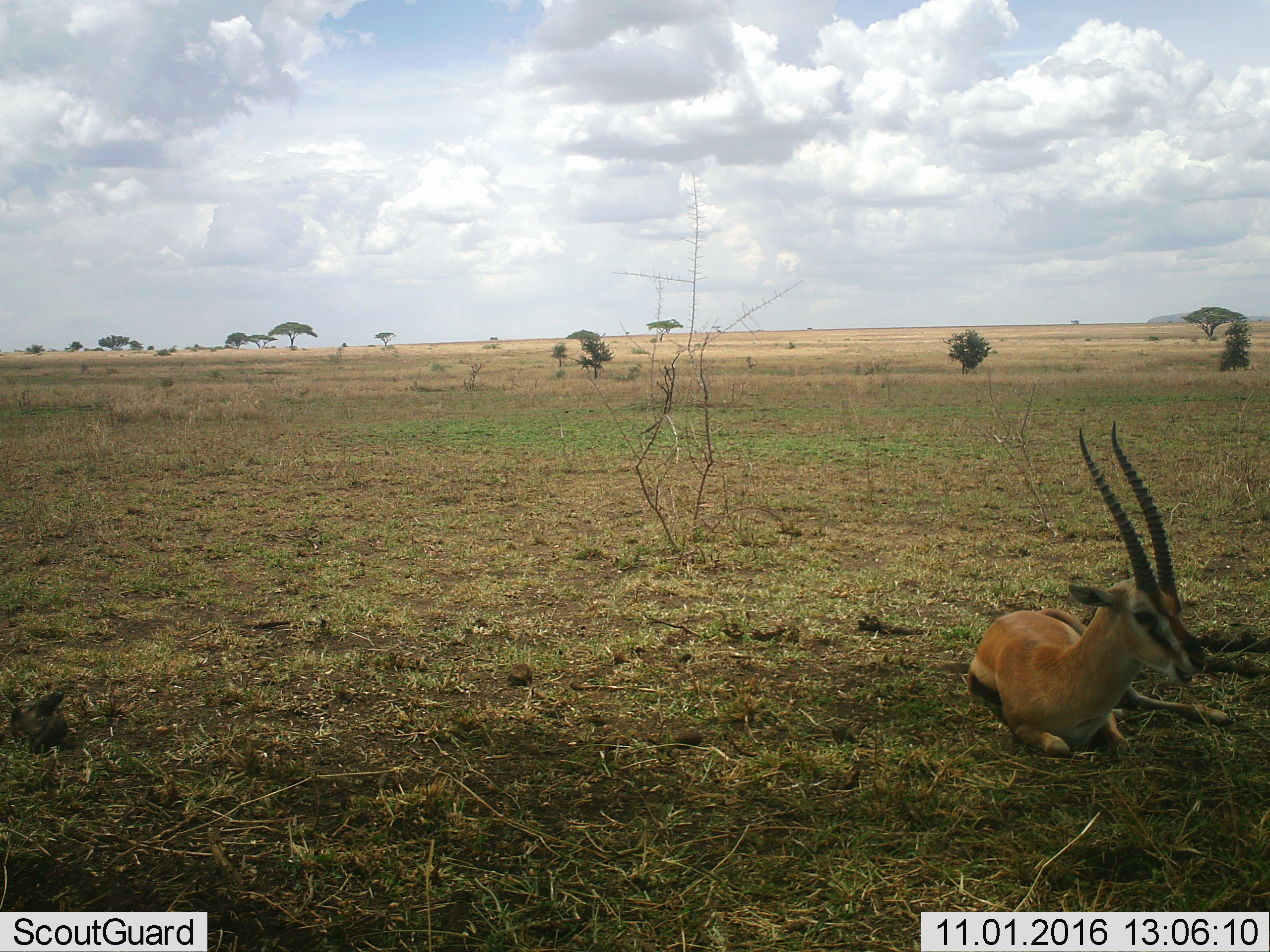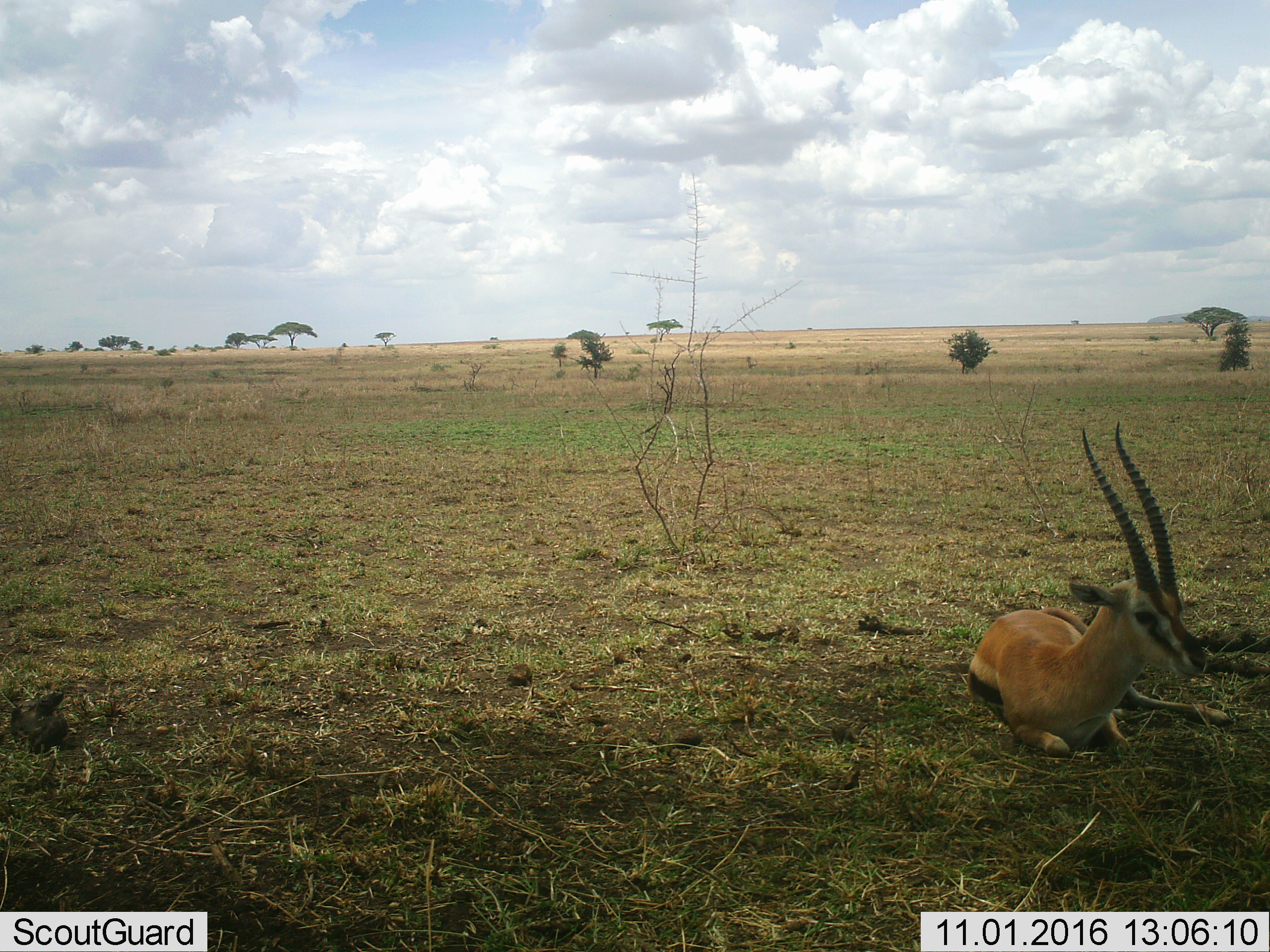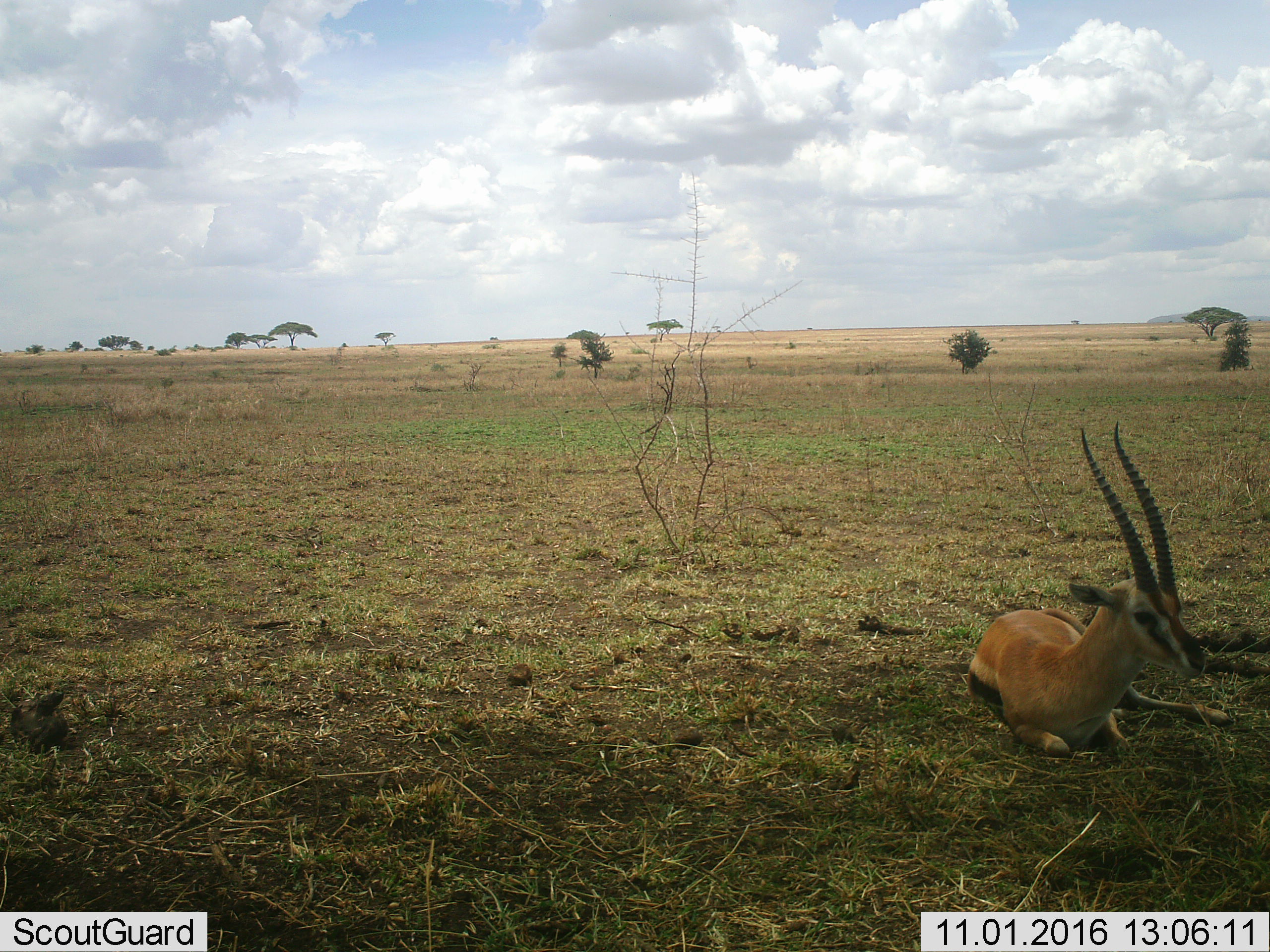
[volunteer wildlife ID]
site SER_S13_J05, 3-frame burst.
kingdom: Animalia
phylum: Chordata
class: Mammalia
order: Artiodactyla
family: Bovidae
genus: Eudorcas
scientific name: Eudorcas thomsonii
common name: thomson's gazelle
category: gazellethomsons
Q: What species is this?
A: Gazellethomsons (thomson's gazelle) (Eudorcas thomsonii).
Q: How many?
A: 1.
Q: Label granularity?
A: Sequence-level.